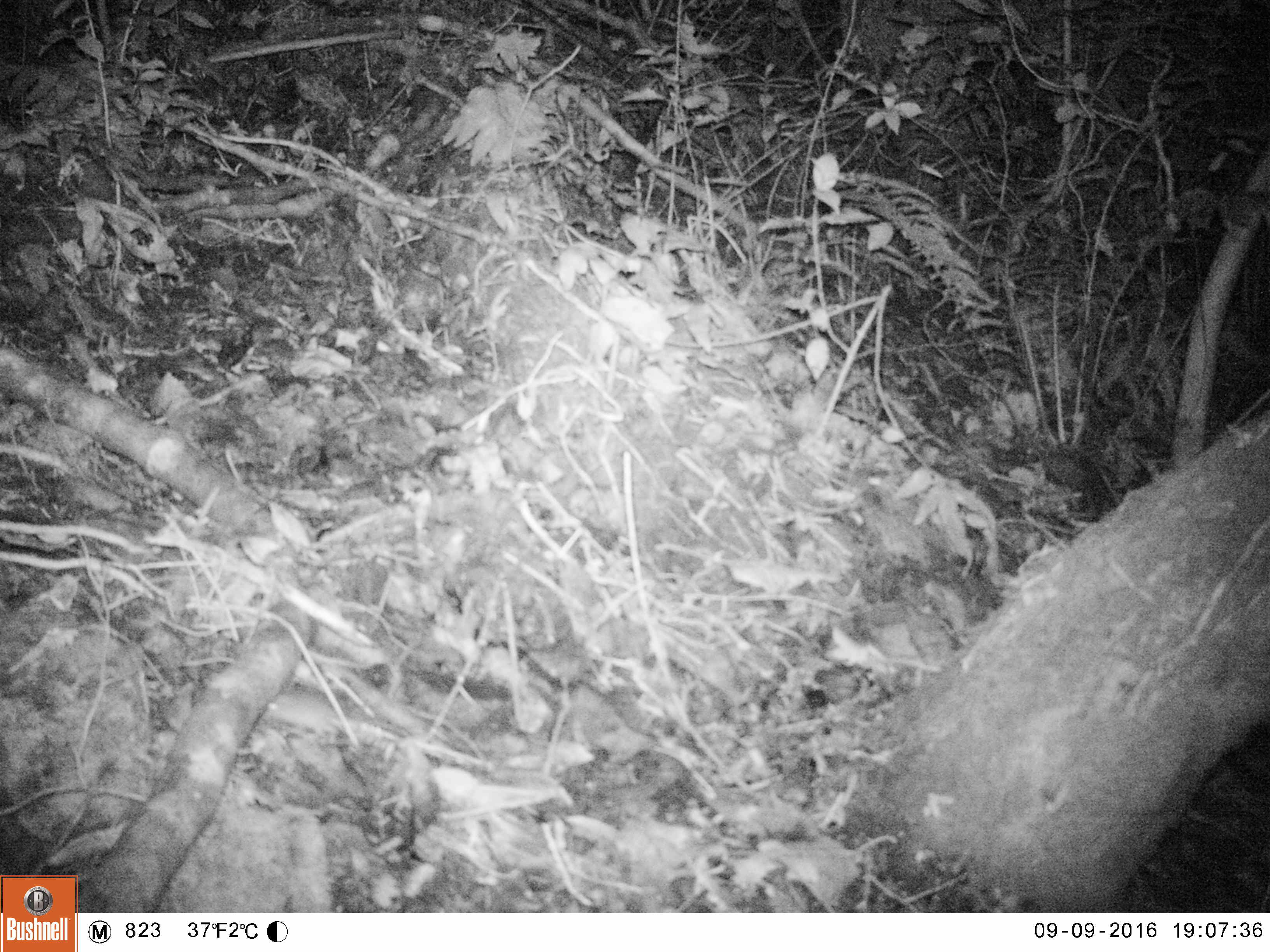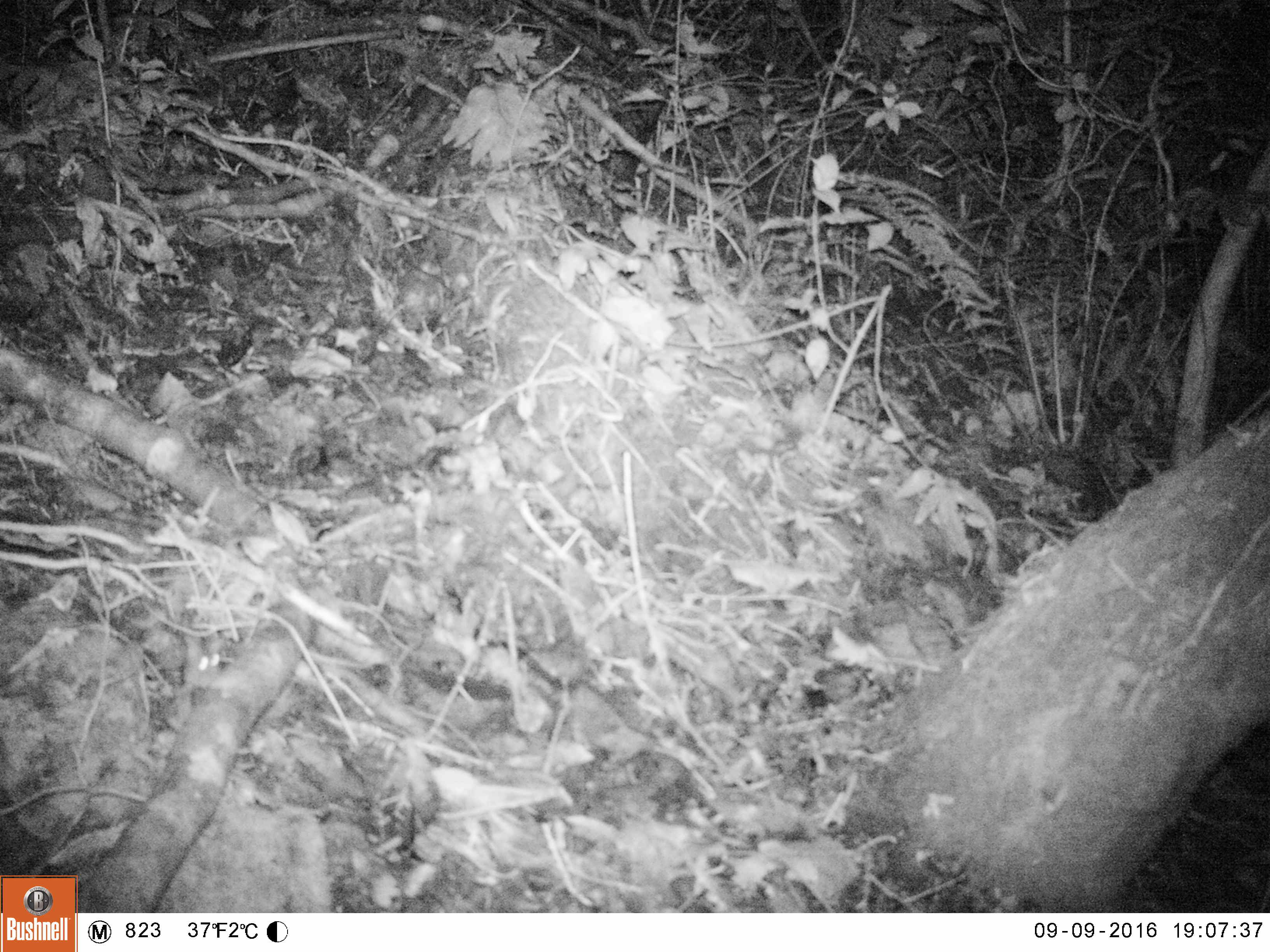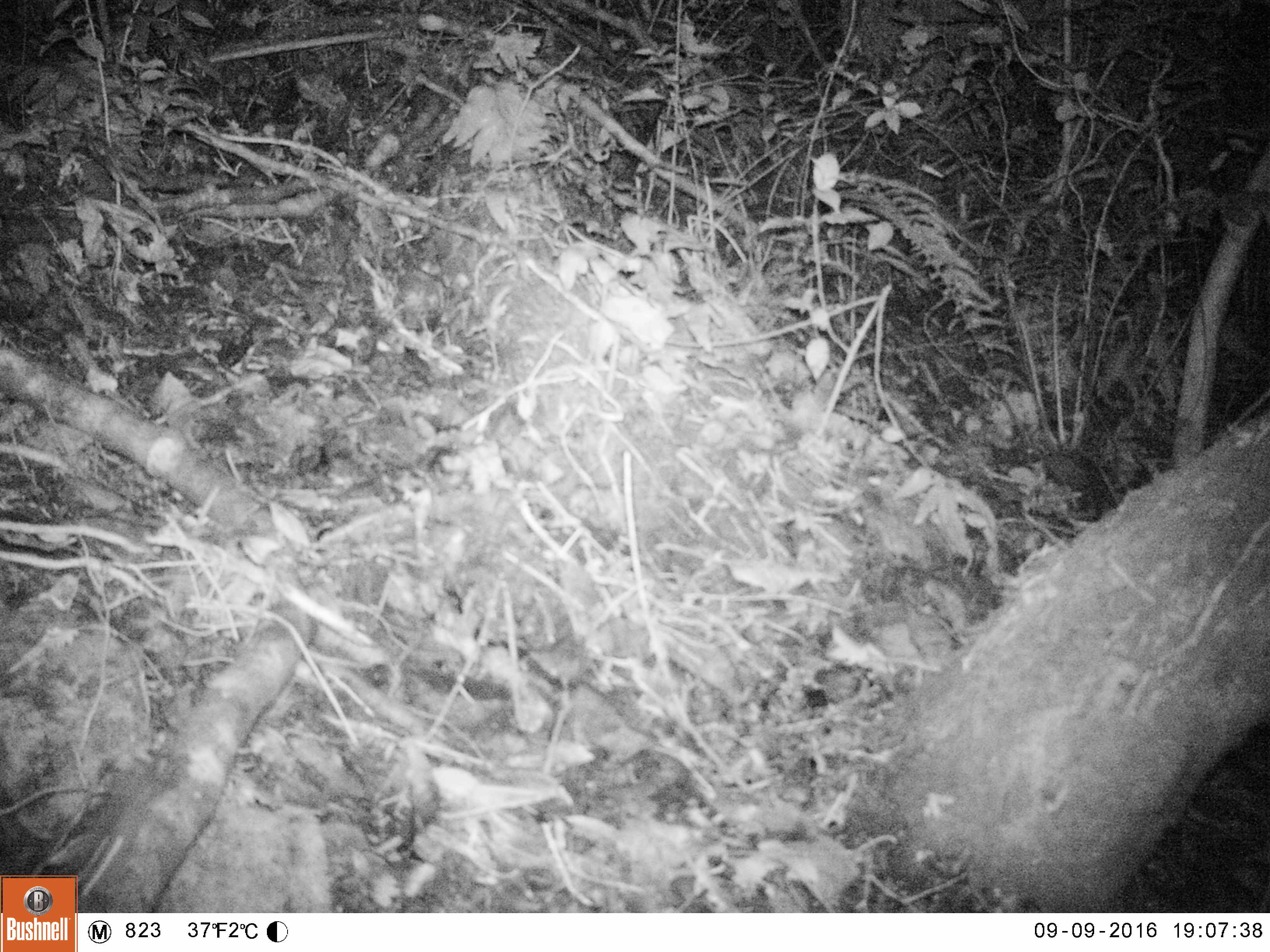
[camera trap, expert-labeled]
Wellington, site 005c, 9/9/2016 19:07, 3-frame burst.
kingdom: Animalia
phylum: Chordata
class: Mammalia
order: Rodentia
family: Muridae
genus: Mus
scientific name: Mus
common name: mouse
Mouse (Mus).